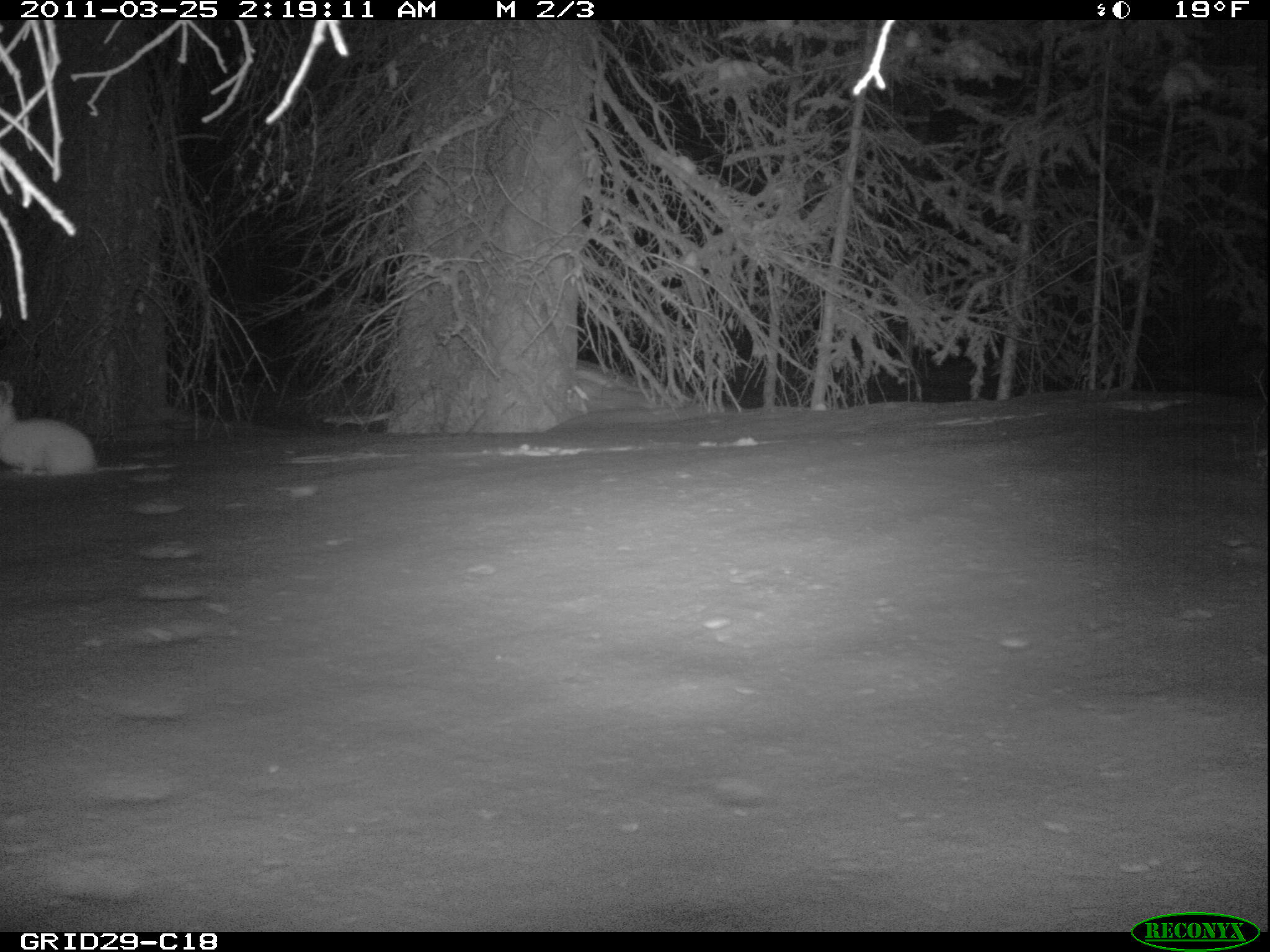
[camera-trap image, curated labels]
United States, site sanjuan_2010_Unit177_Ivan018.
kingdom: Animalia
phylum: Chordata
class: Mammalia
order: Lagomorpha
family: Leporidae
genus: Lepus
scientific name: Lepus americanus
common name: snowshoe hare